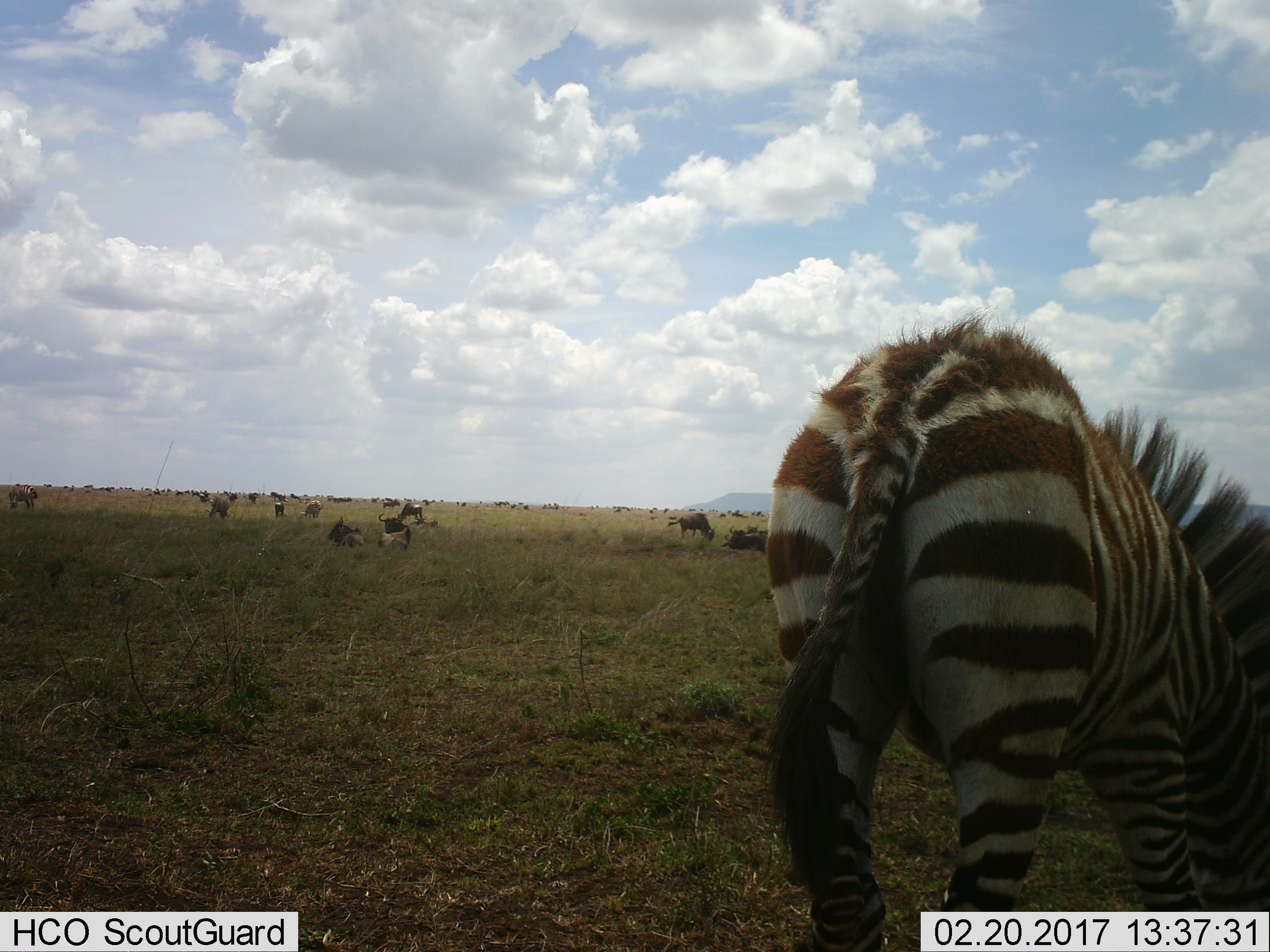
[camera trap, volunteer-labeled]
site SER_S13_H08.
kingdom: Animalia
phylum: Chordata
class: Mammalia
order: Perissodactyla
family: Equidae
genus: Equus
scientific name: Equus quagga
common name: plains zebra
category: zebraplains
Zebraplains (plains zebra) (Equus quagga), count 2. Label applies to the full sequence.